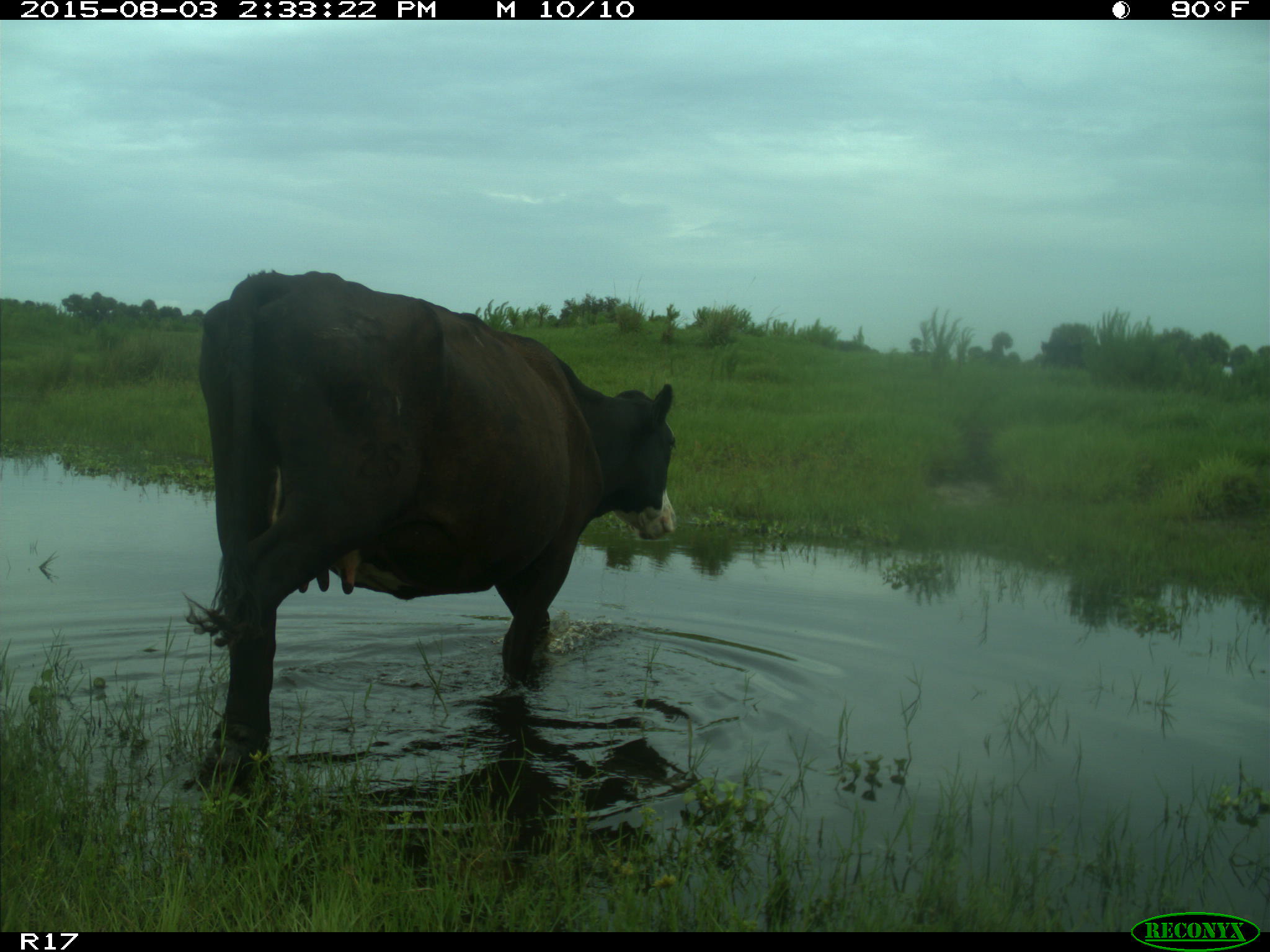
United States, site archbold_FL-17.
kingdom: Animalia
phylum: Chordata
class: Mammalia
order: Artiodactyla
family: Bovidae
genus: Bos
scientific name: Bos taurus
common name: domestic cow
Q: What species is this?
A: Bos taurus (domestic cow).